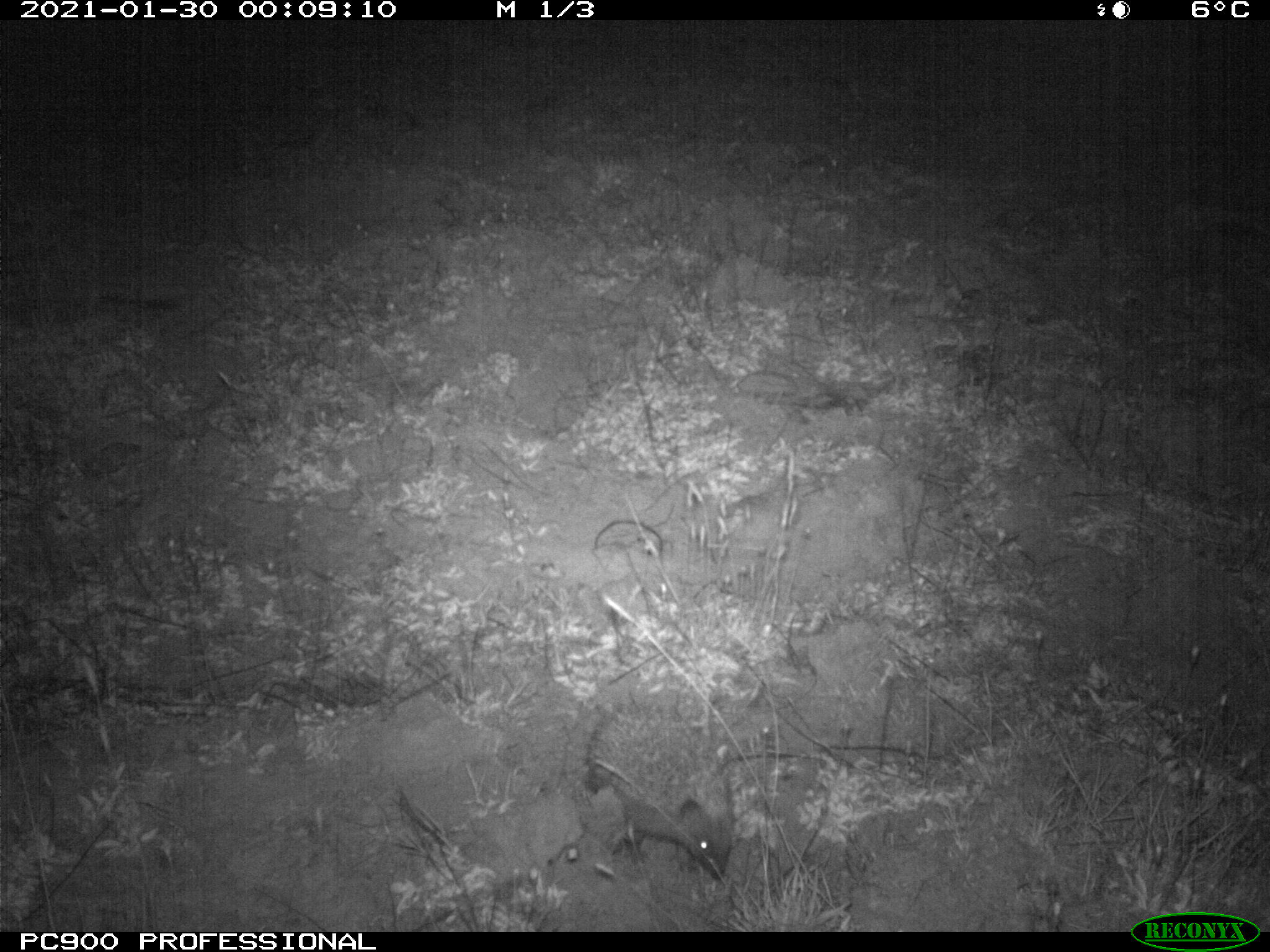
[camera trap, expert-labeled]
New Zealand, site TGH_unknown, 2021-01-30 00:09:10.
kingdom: Animalia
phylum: Chordata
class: Mammalia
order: Eulipotyphla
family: Erinaceidae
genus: Erinaceus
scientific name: Erinaceus europaeus europaeus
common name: european hedgehog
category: hedgehog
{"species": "hedgehog (european hedgehog) (Erinaceus europaeus europaeus)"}